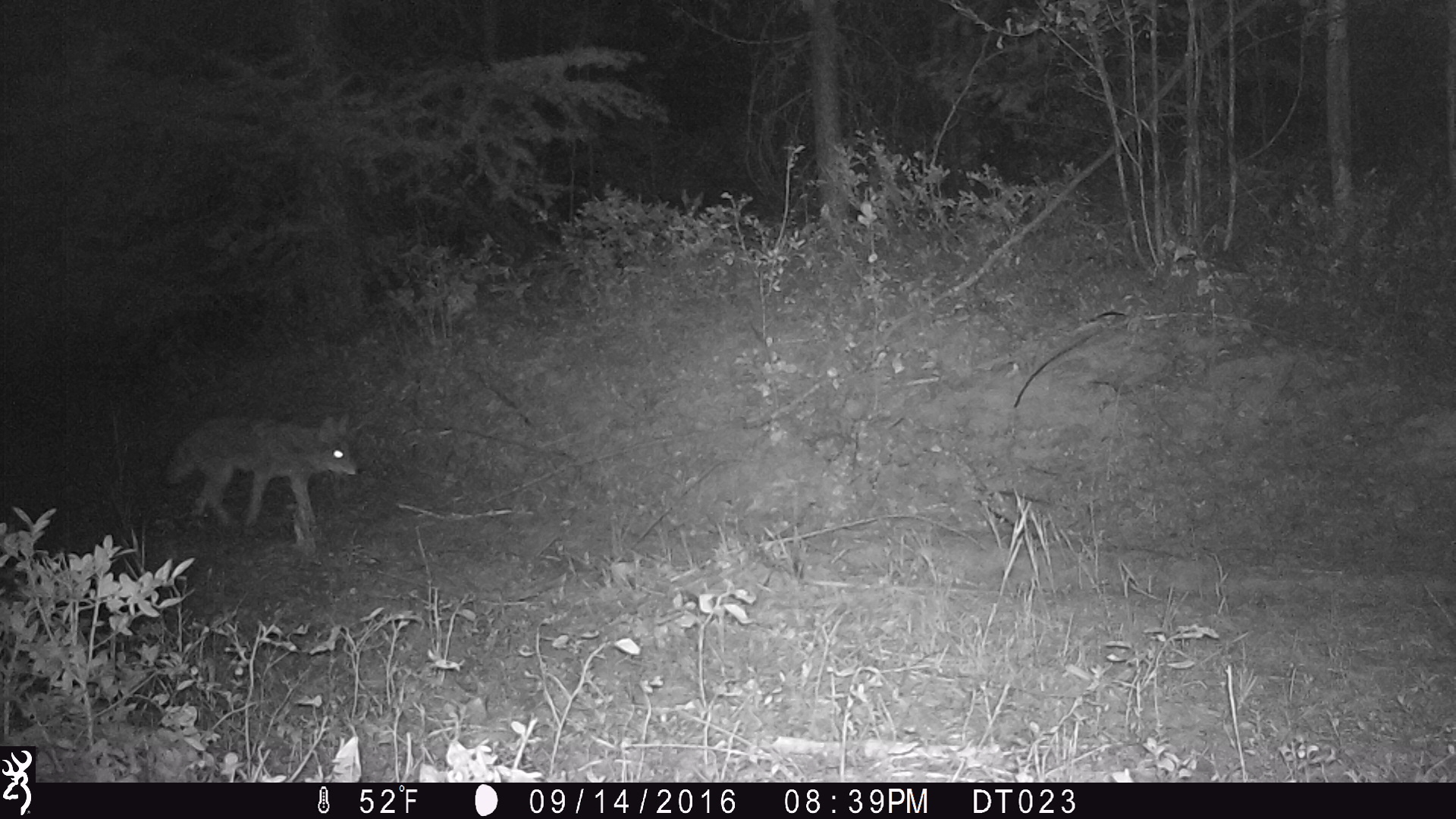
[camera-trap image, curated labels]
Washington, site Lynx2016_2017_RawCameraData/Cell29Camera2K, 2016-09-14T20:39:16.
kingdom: Animalia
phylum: Chordata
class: Mammalia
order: Carnivora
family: Canidae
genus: Canis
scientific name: Canis latrans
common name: coyote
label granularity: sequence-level